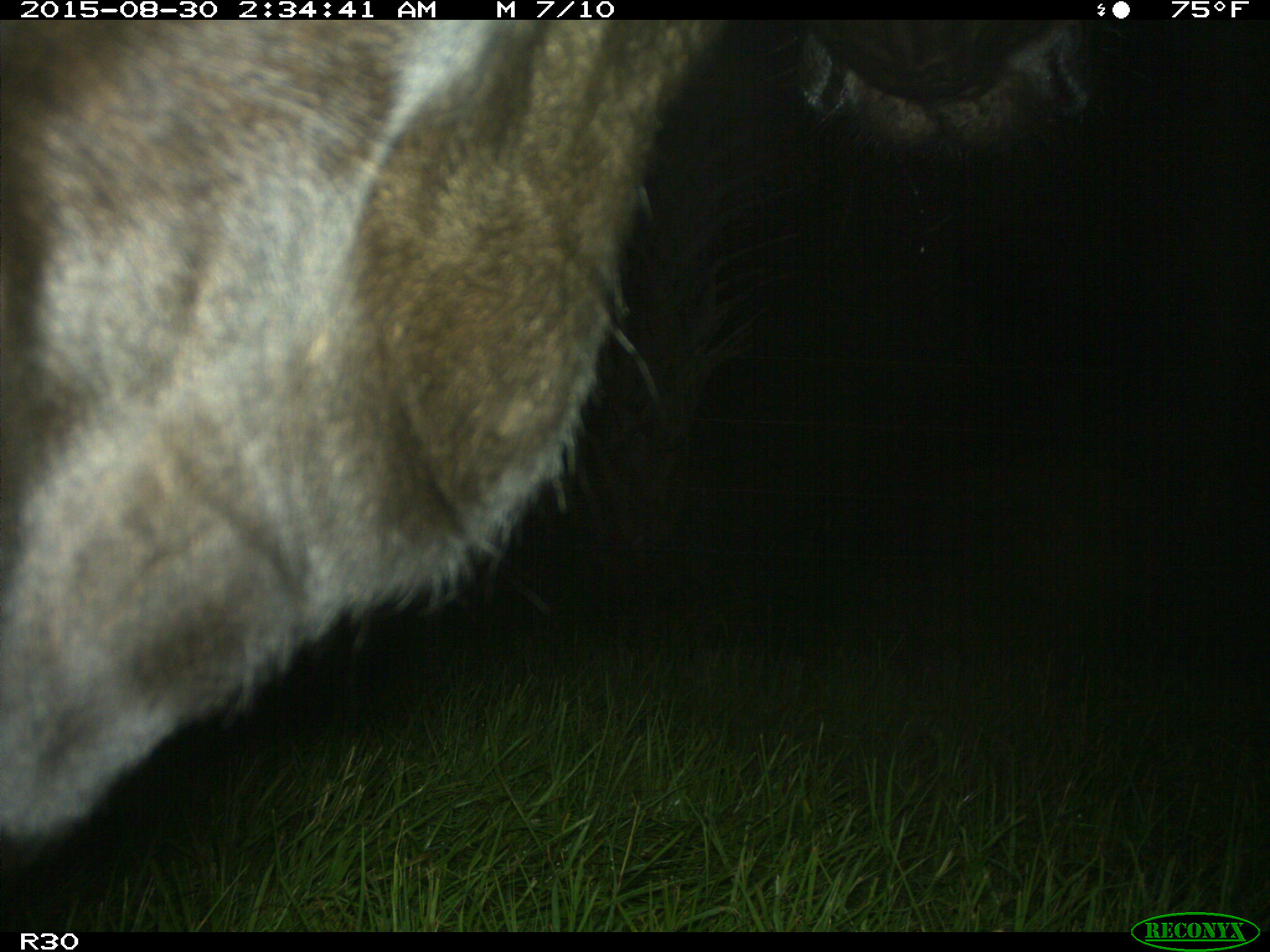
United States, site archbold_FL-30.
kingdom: Animalia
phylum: Chordata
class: Mammalia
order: Artiodactyla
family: Bovidae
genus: Bos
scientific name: Bos taurus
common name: domestic cow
Bos taurus (domestic cow).